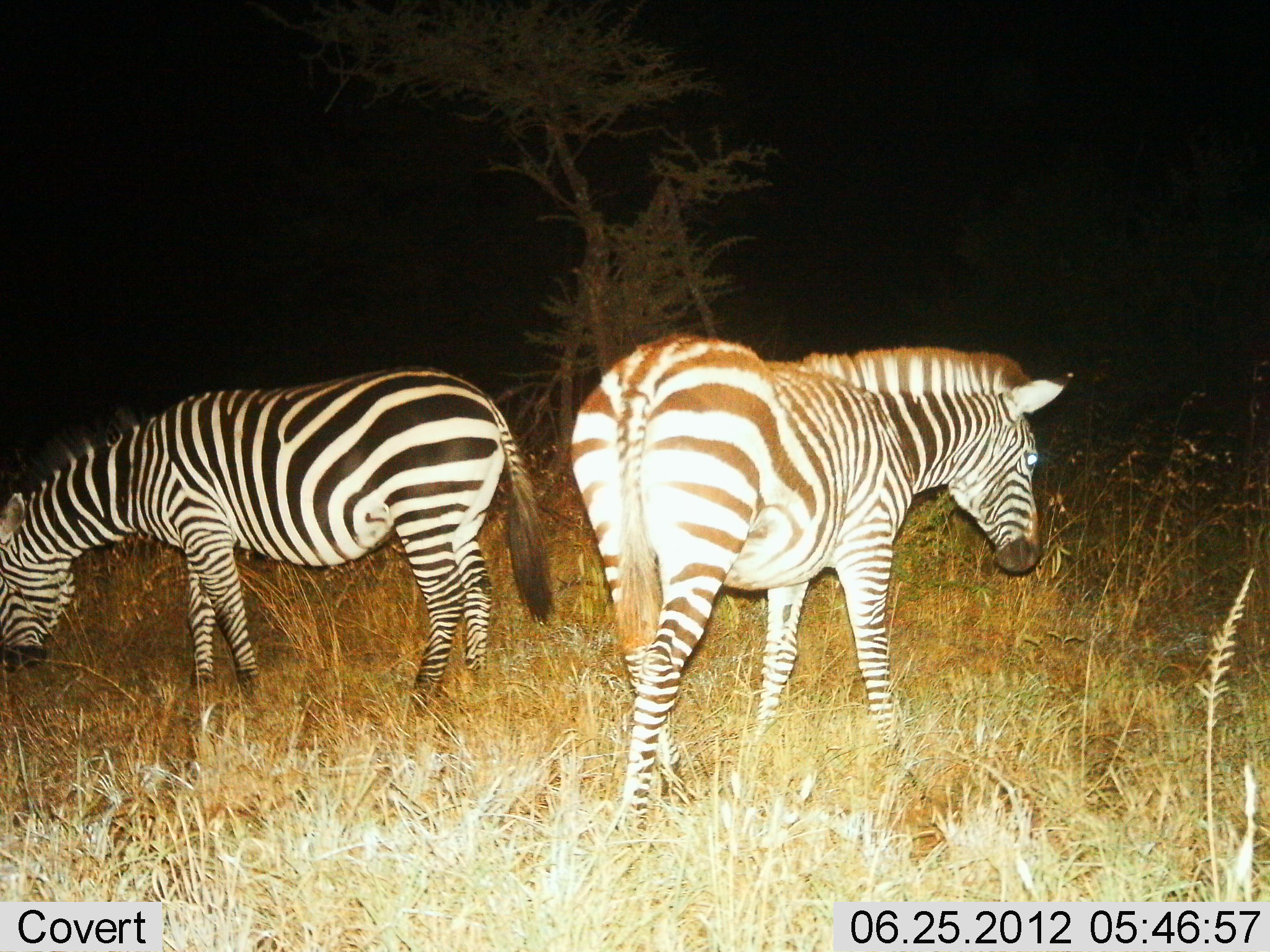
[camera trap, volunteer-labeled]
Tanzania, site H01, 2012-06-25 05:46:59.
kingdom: Animalia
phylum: Chordata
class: Mammalia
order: Perissodactyla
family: Equidae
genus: Equus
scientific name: Equus quagga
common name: plains zebra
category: zebra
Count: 2.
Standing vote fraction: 70%.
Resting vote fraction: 0%.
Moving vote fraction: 30%.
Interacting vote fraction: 0%.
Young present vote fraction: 0%.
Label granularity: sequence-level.